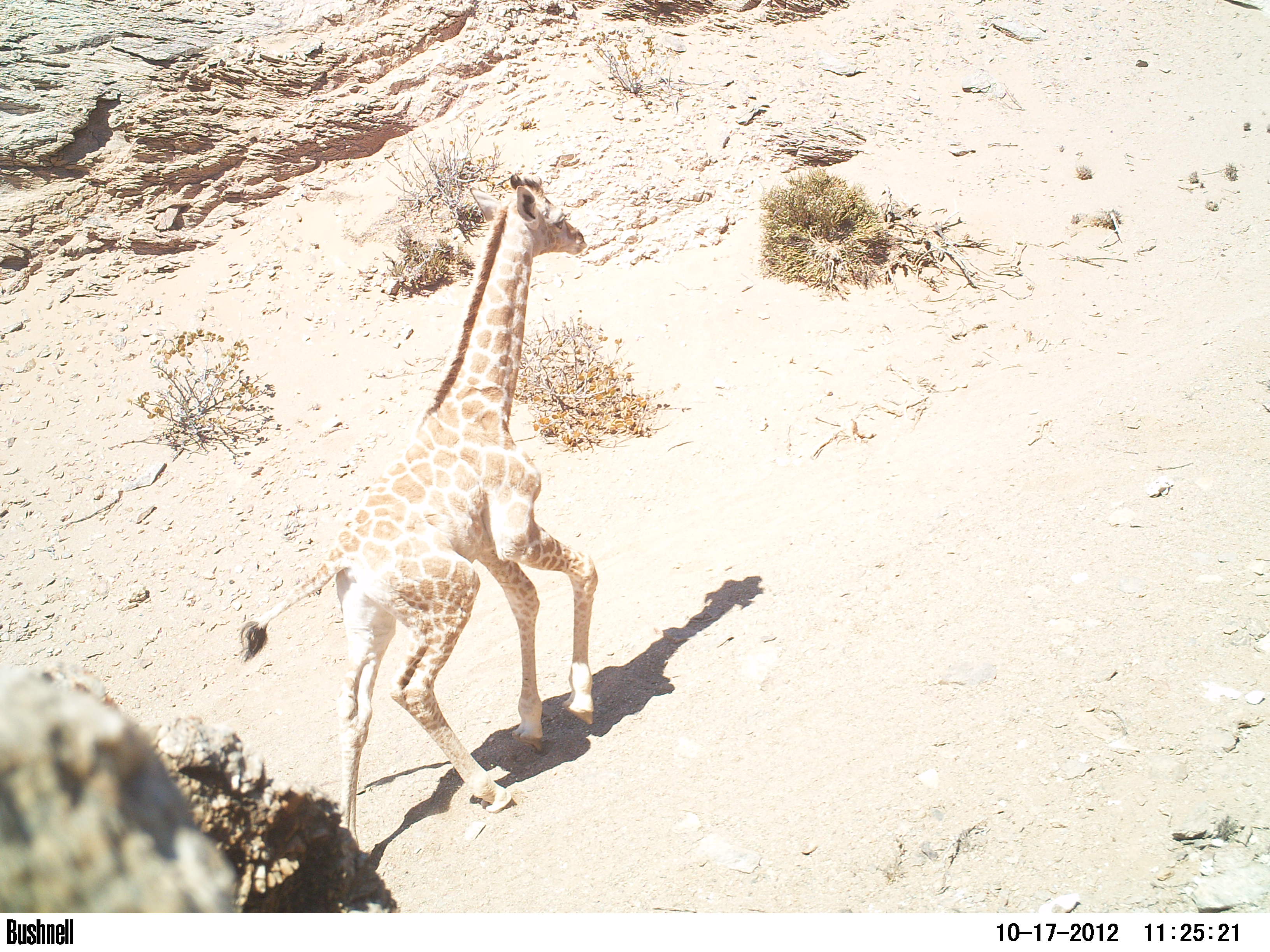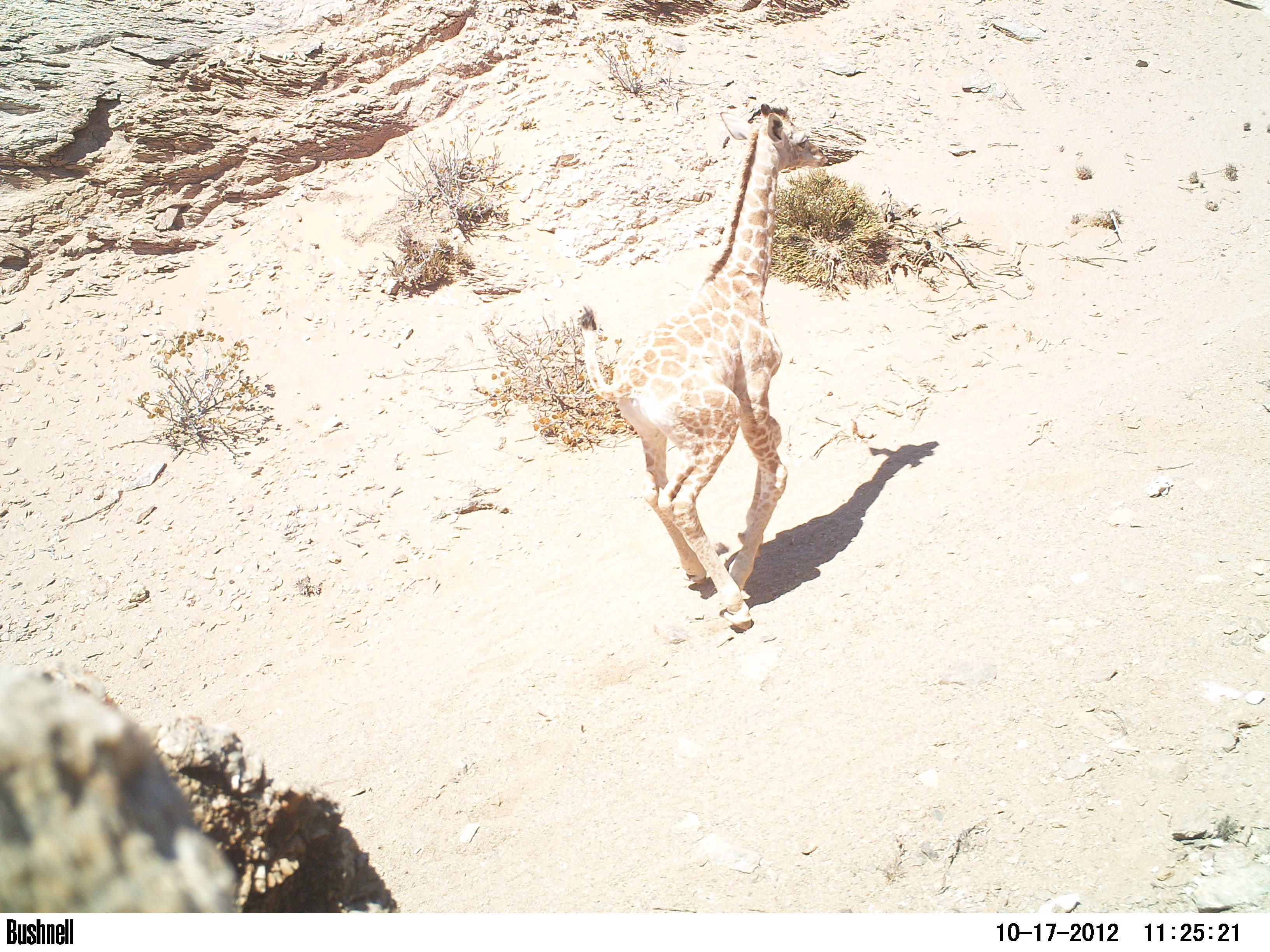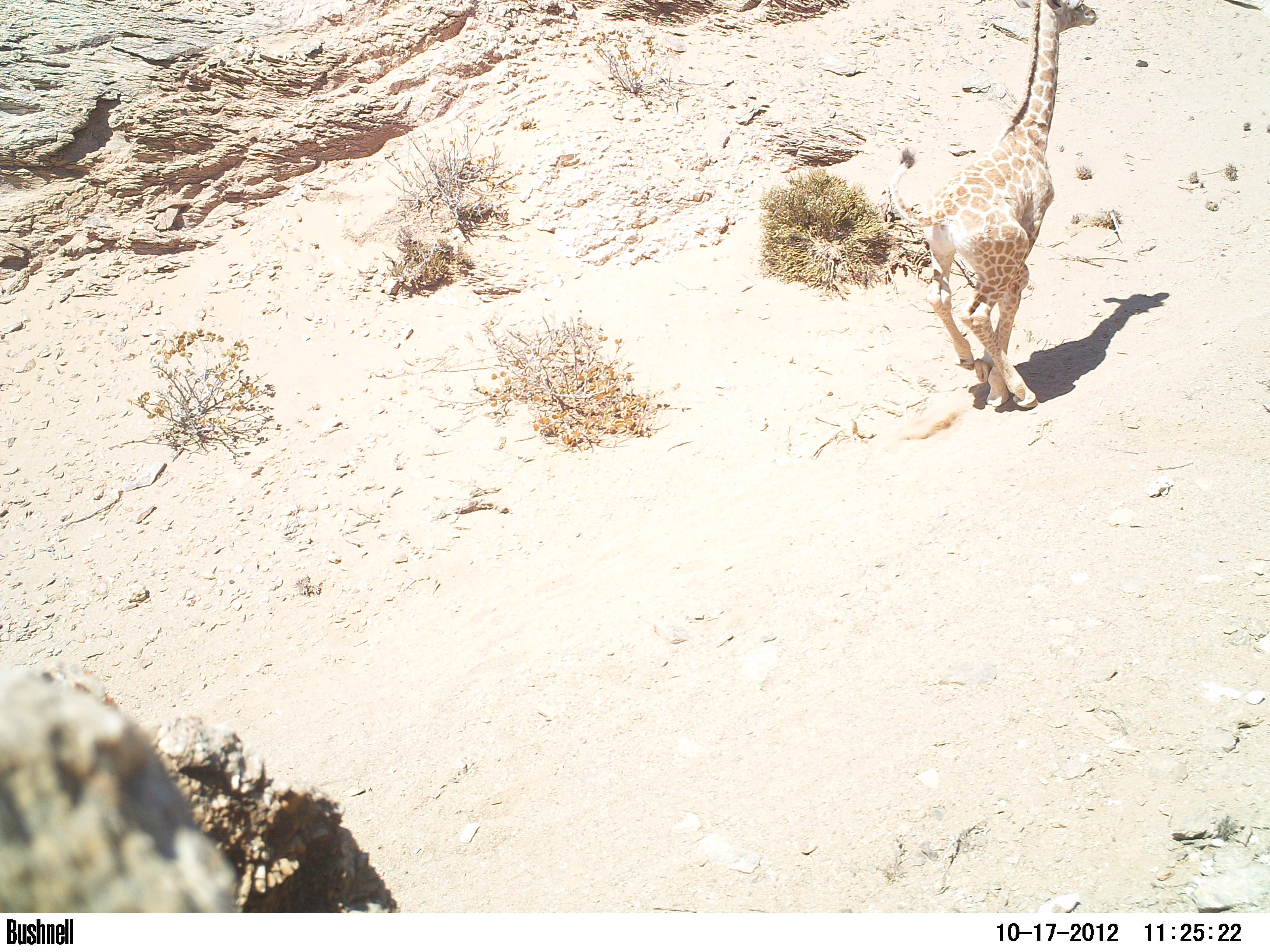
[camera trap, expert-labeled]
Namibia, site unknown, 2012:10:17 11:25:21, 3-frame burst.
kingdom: Animalia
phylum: Chordata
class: Mammalia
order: Artiodactyla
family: Giraffidae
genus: Giraffa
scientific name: Giraffa camelopardalis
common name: giraffe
Giraffa camelopardalis (giraffe).